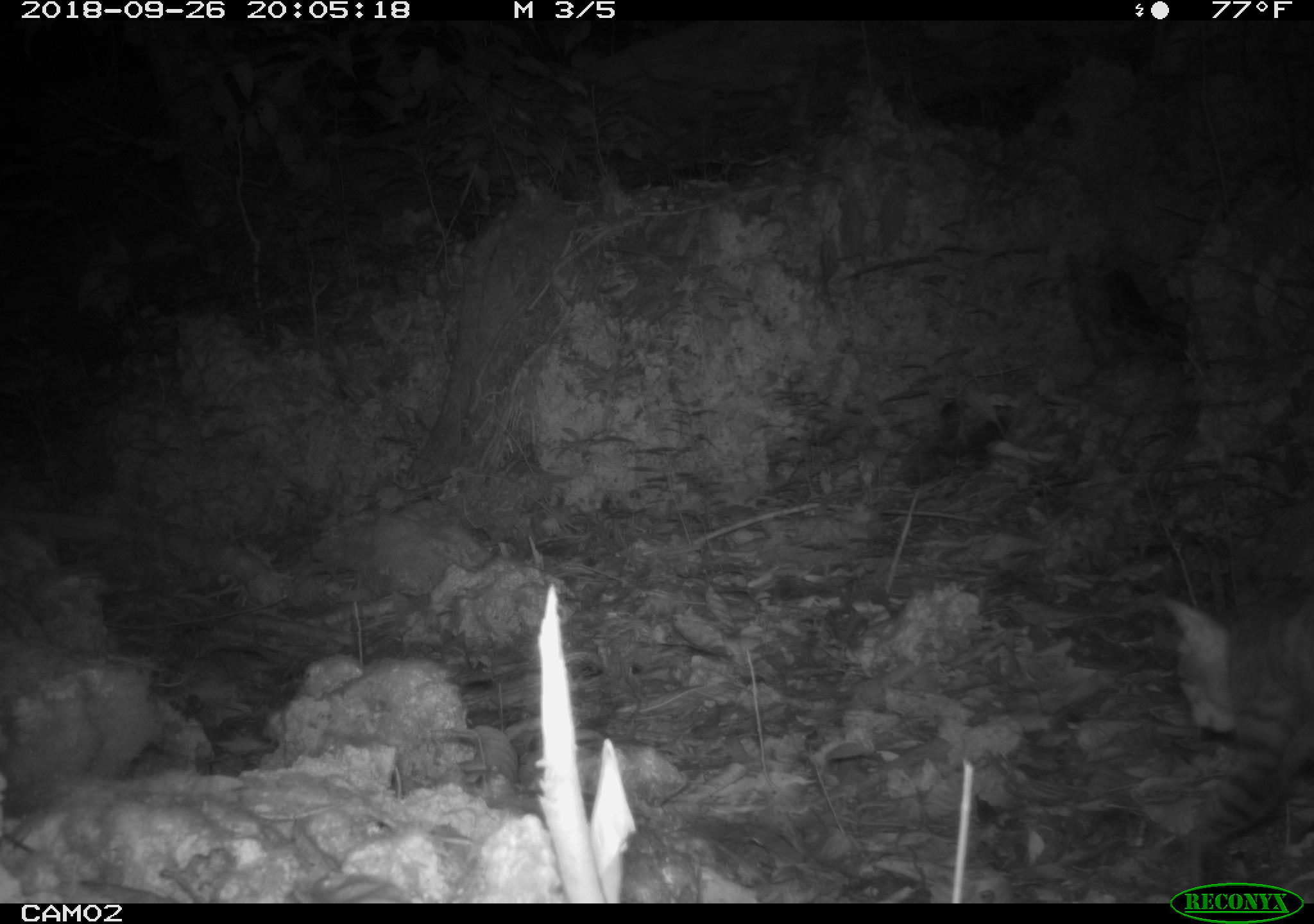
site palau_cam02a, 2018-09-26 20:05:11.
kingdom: Animalia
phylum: Chordata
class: Mammalia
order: Carnivora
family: Felidae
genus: Felis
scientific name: Felis catus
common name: cat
Cat (Felis catus).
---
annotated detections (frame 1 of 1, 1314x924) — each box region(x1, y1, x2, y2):
cat: region(1154, 583, 1314, 894)